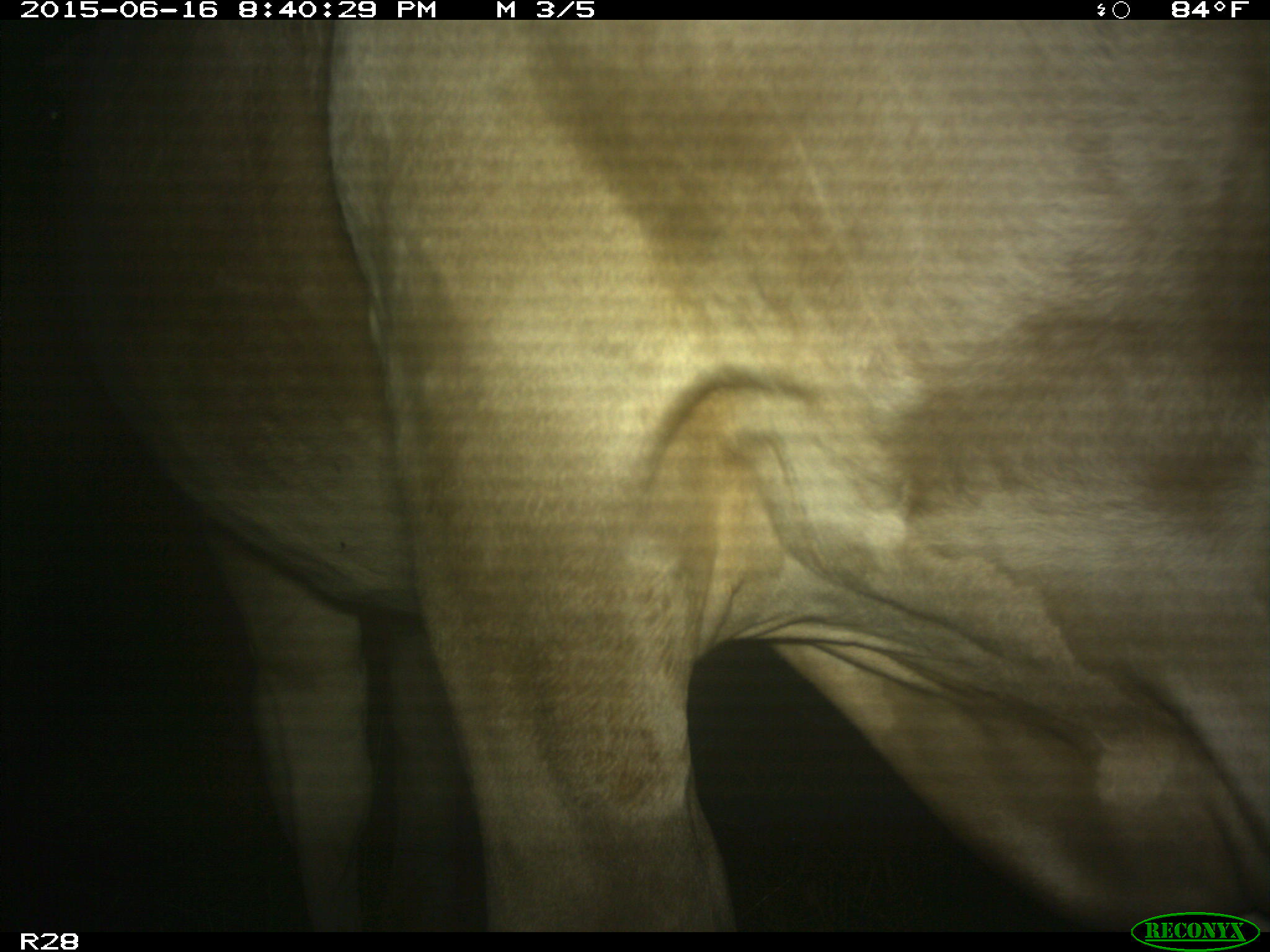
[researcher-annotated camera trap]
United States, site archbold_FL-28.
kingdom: Animalia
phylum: Chordata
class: Mammalia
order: Artiodactyla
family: Bovidae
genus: Bos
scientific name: Bos taurus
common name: domestic cow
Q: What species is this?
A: Bos taurus (domestic cow).